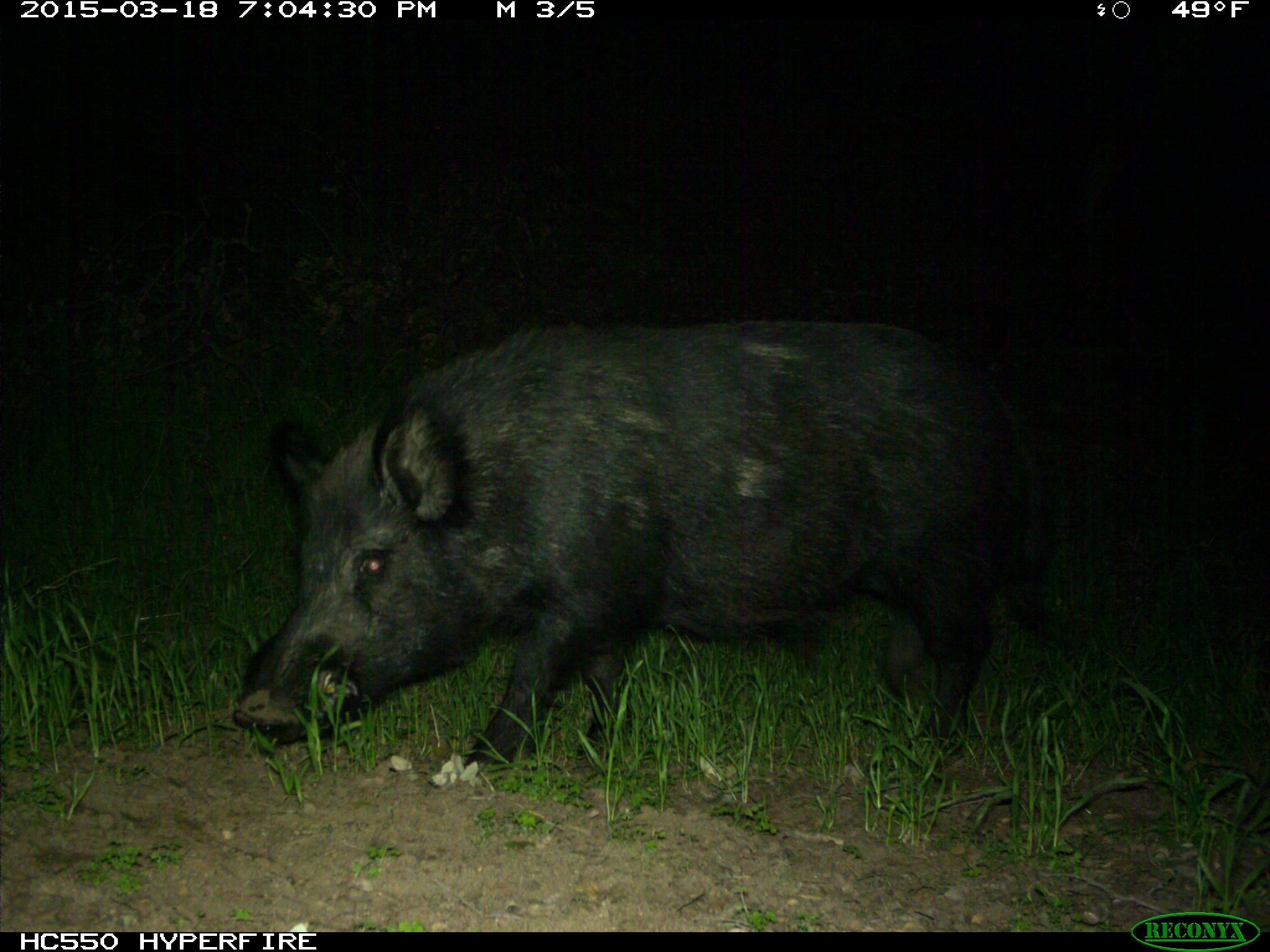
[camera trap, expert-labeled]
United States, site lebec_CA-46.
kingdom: Animalia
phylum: Chordata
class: Mammalia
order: Artiodactyla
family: Suidae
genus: Sus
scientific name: Sus scrofa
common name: wild boar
Sus scrofa (wild boar).